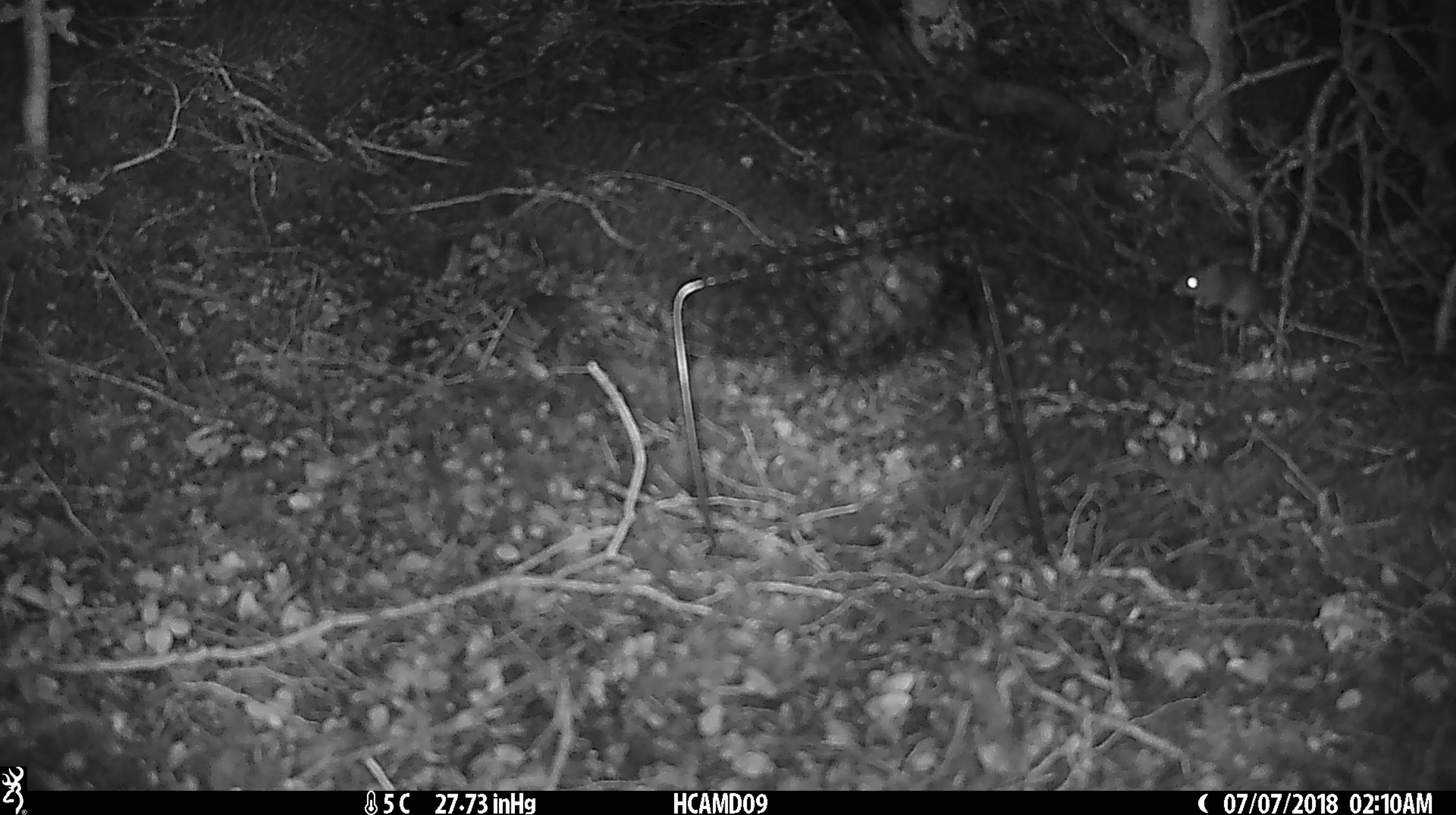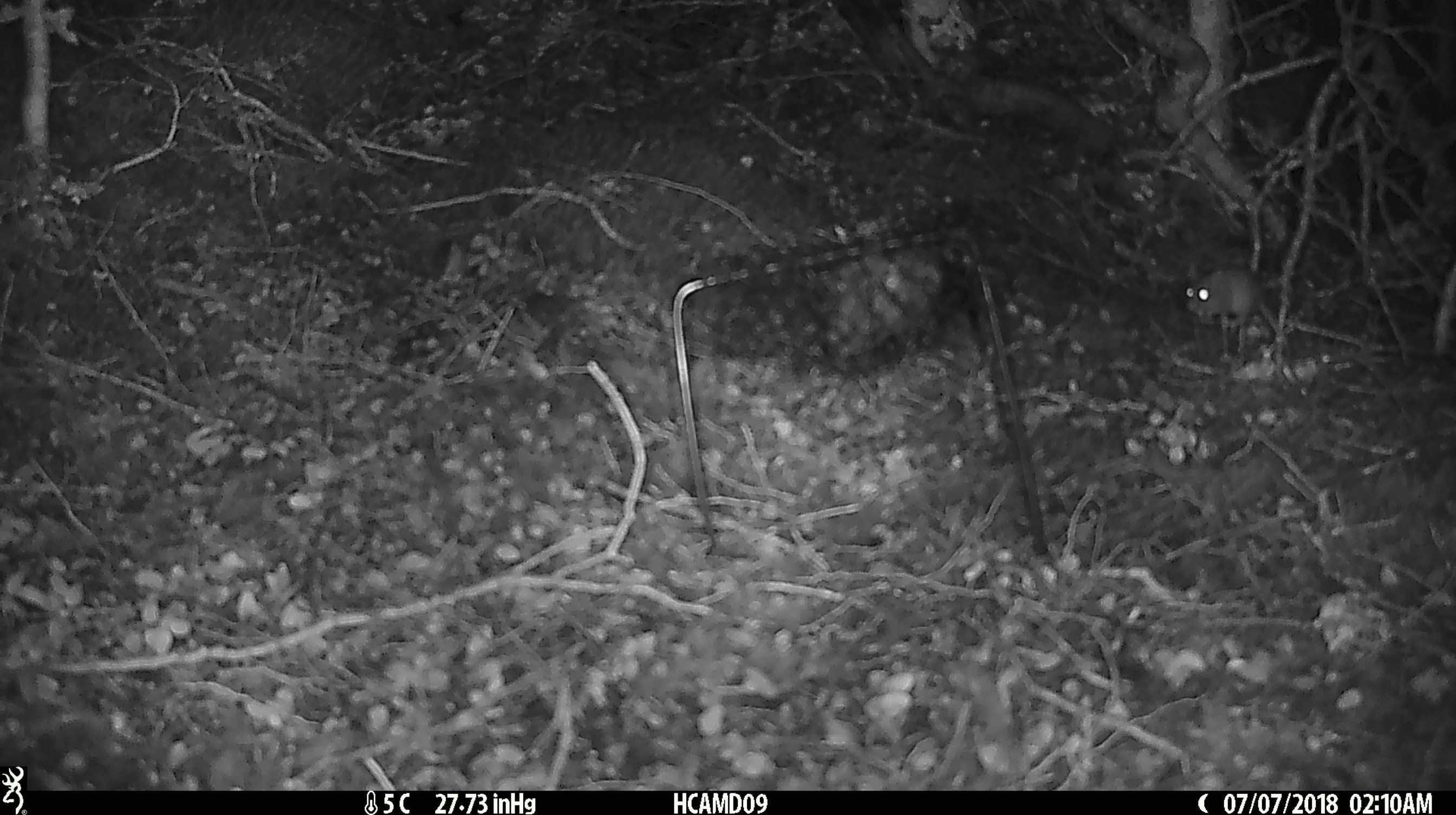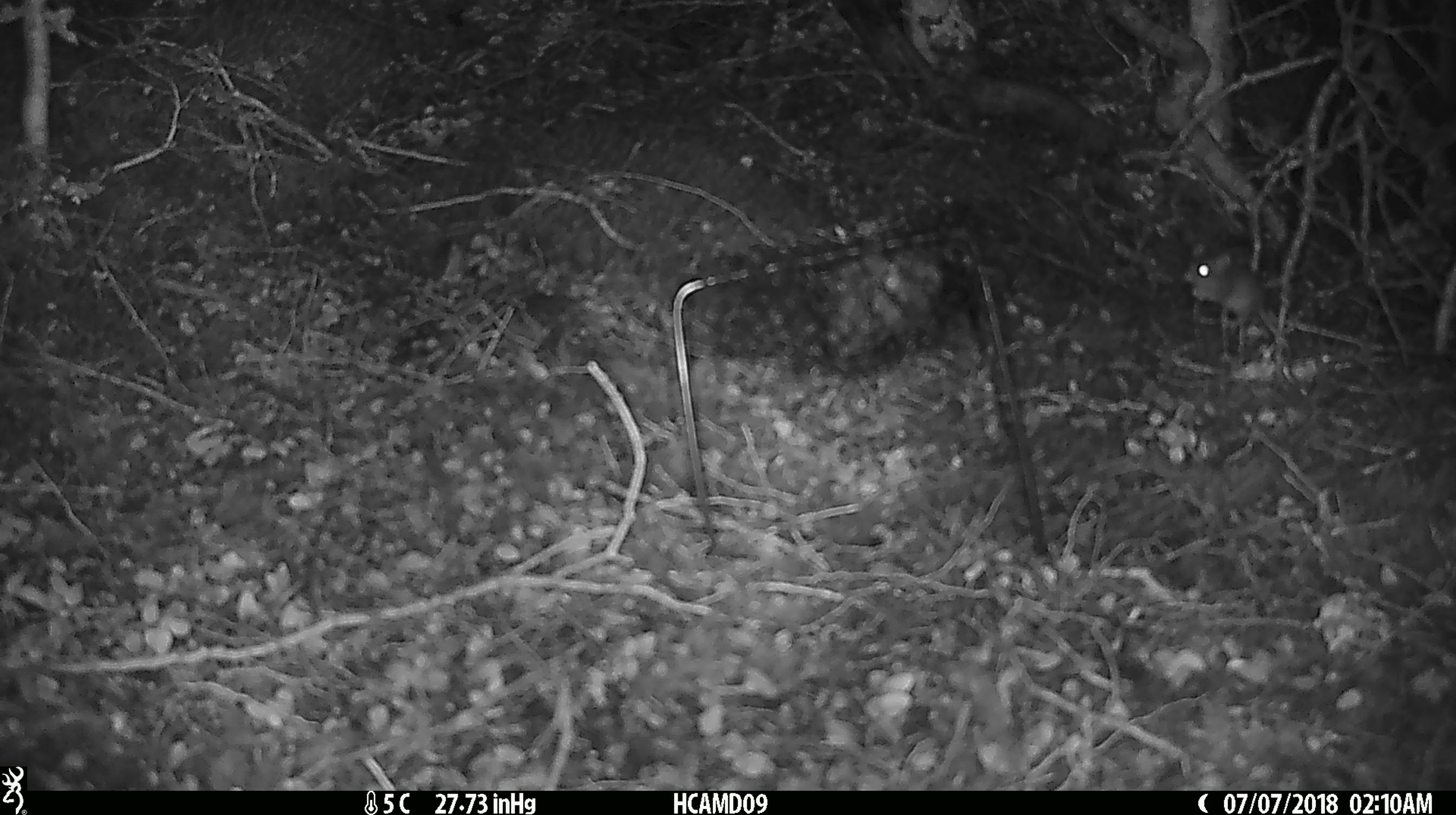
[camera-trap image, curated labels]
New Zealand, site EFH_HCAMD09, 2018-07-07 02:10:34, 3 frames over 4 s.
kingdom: Animalia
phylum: Chordata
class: Mammalia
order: Rodentia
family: Muridae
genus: Mus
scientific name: Mus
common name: mouse